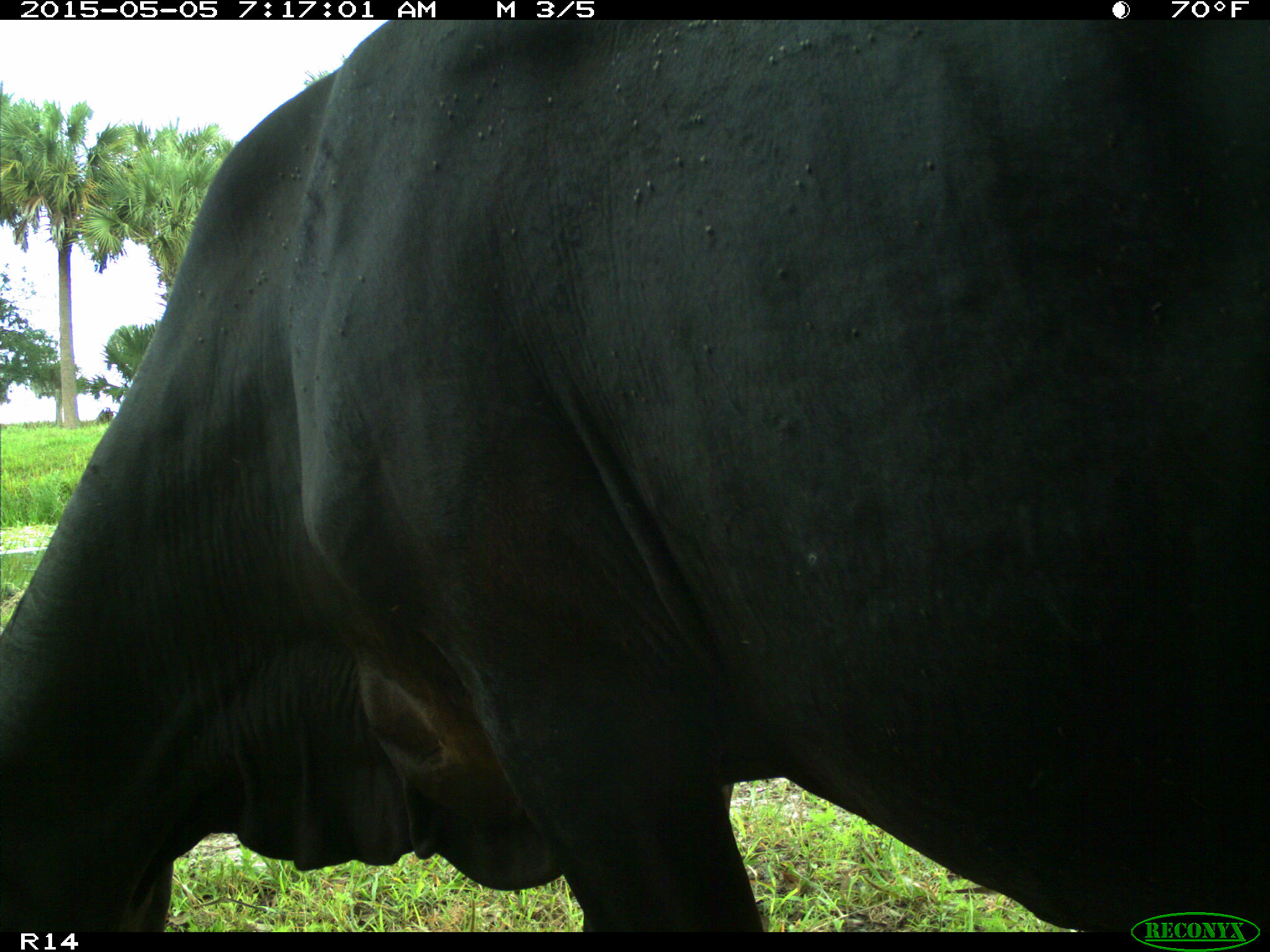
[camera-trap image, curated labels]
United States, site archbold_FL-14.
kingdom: Animalia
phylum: Chordata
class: Mammalia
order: Artiodactyla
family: Bovidae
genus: Bos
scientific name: Bos taurus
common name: domestic cow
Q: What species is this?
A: Bos taurus (domestic cow).